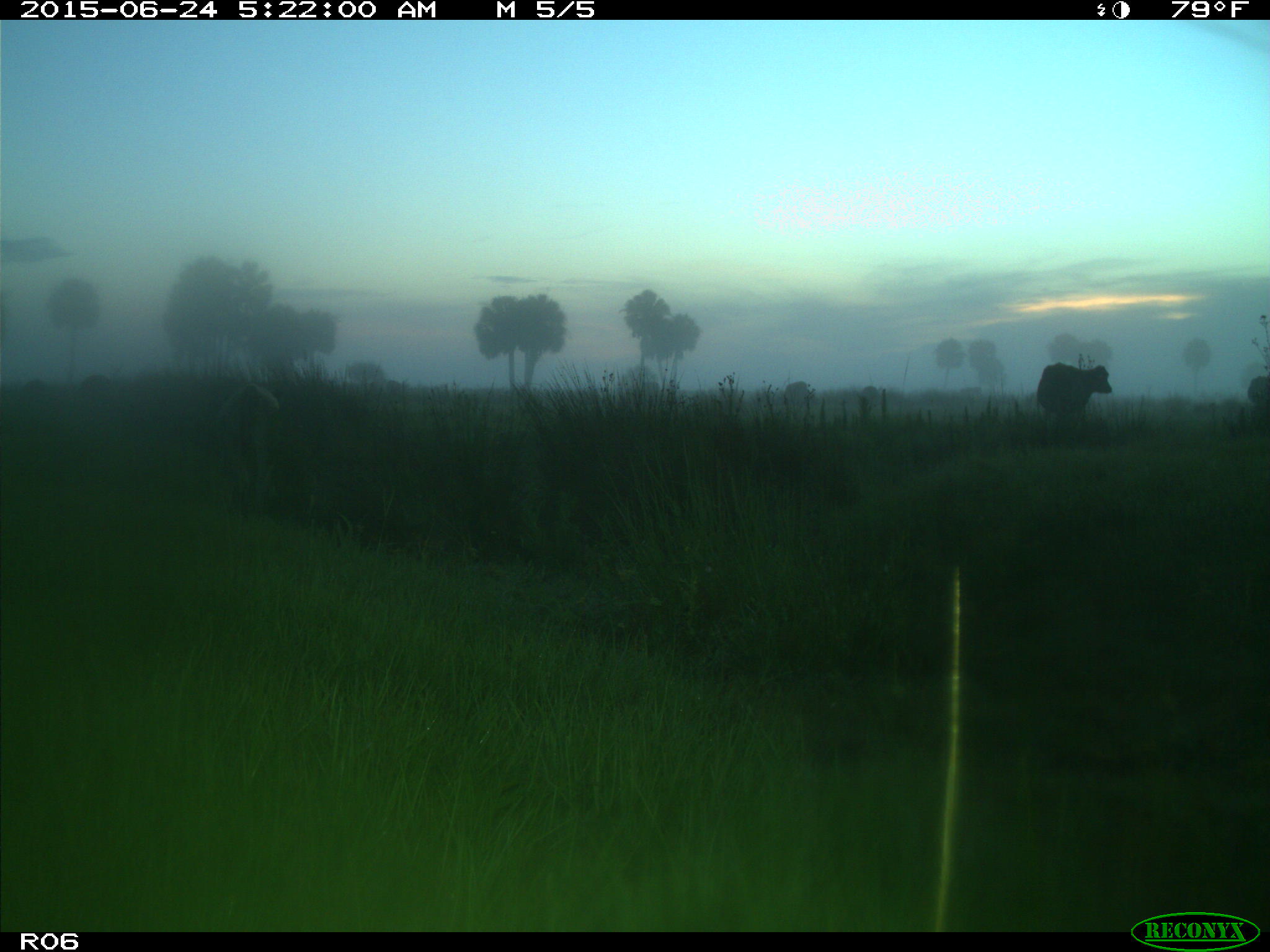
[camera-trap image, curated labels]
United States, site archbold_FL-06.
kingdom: Animalia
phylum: Chordata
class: Mammalia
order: Artiodactyla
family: Bovidae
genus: Bos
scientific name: Bos taurus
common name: domestic cow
Bos taurus (domestic cow).